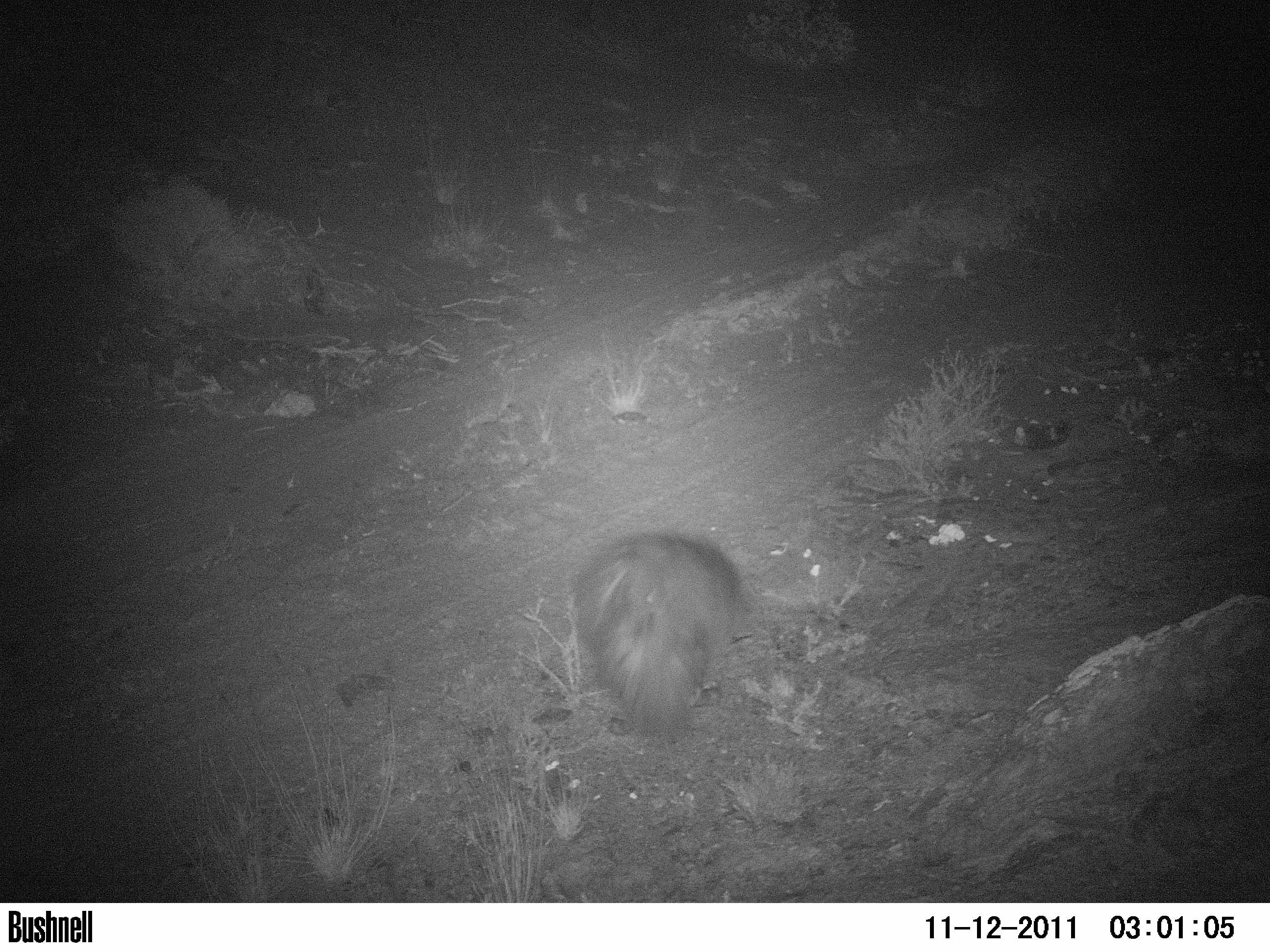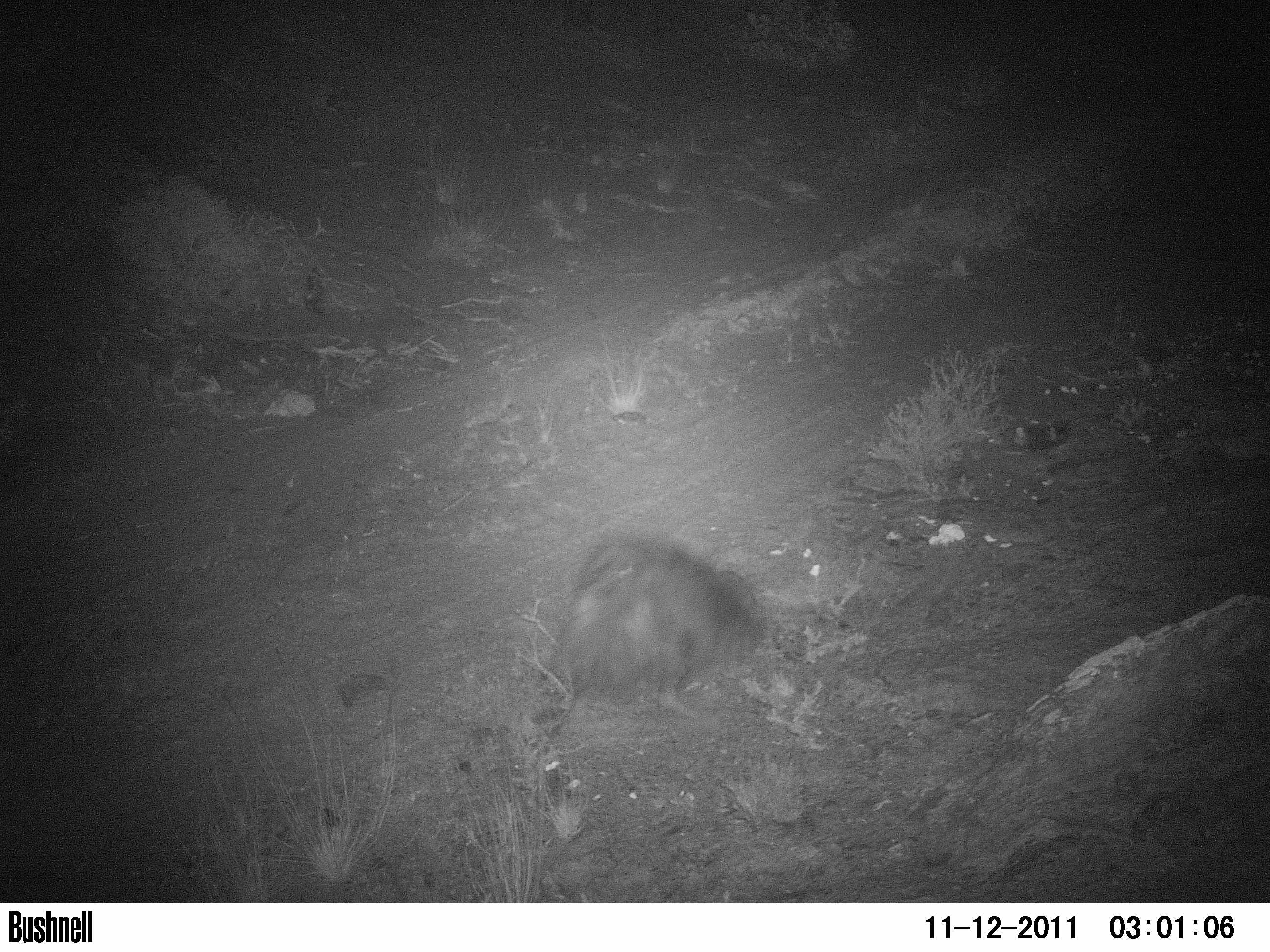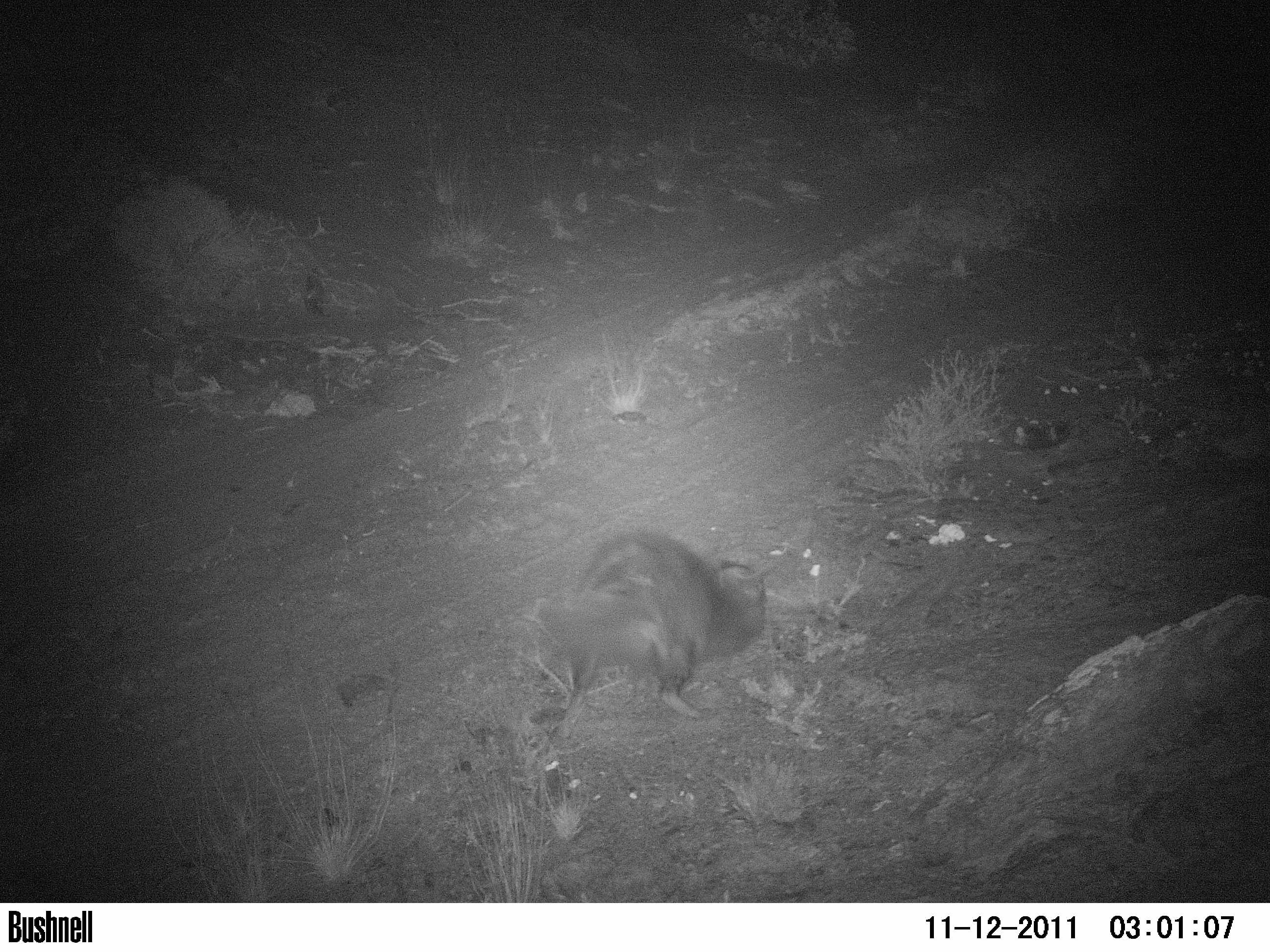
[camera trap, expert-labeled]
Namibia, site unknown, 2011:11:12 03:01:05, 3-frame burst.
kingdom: Animalia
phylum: Chordata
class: Mammalia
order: Carnivora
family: Hyaenidae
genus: Parahyaena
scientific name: Parahyaena brunnea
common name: brown hyena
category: hyaena brunnea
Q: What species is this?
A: Hyaena brunnea (brown hyena) (Parahyaena brunnea).